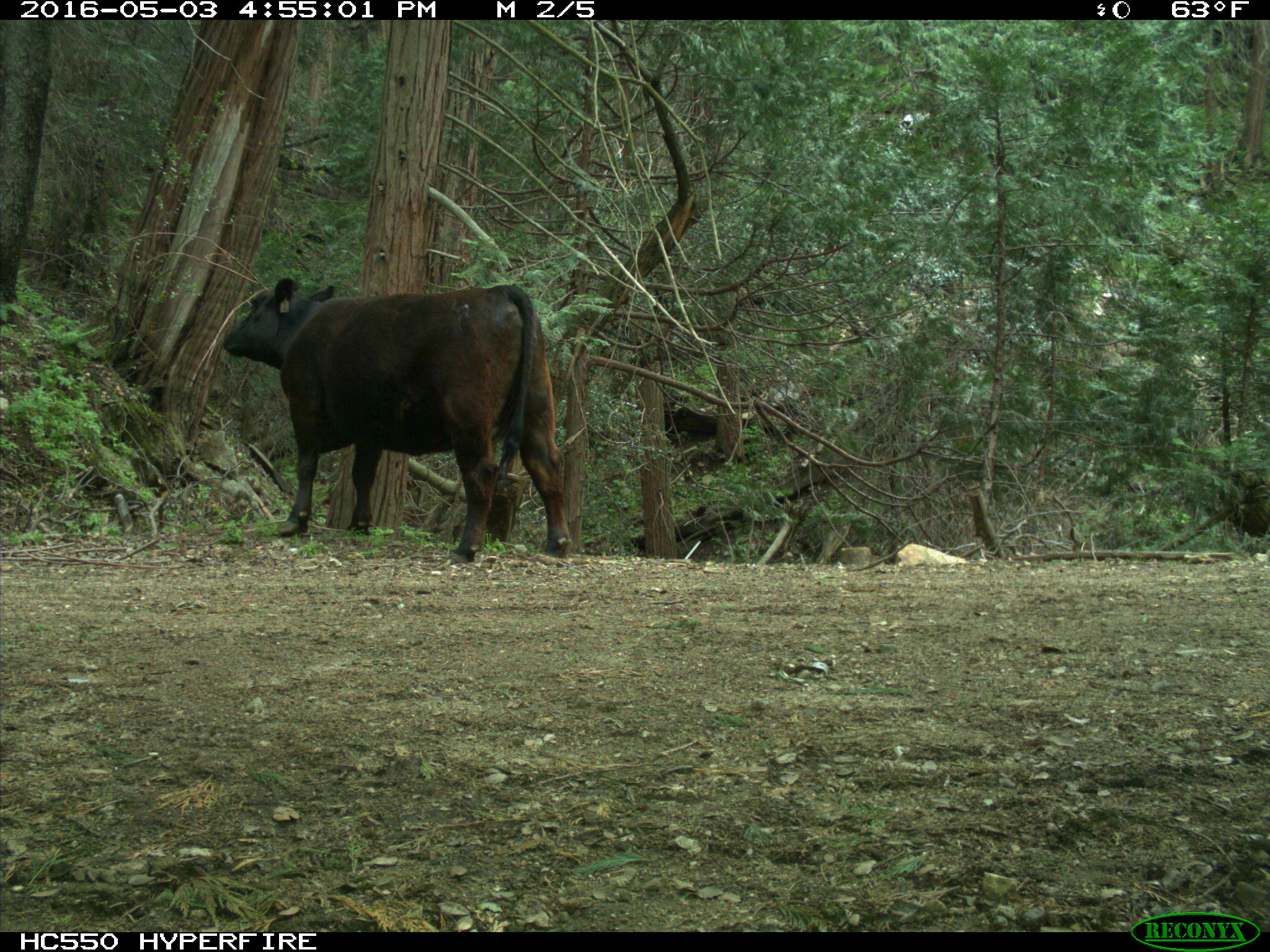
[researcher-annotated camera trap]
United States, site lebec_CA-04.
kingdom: Animalia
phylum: Chordata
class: Mammalia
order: Artiodactyla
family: Bovidae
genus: Bos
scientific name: Bos taurus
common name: domestic cow